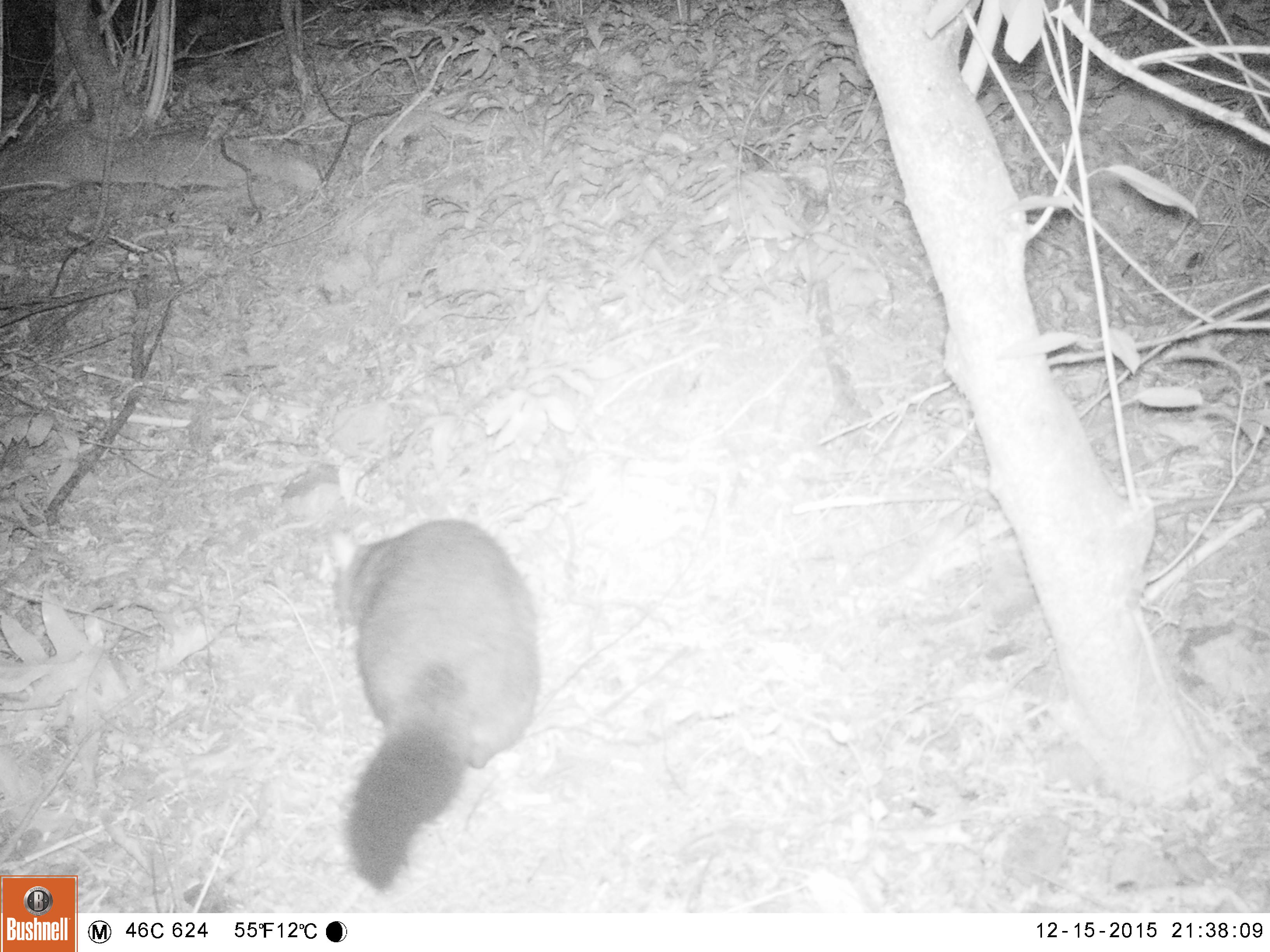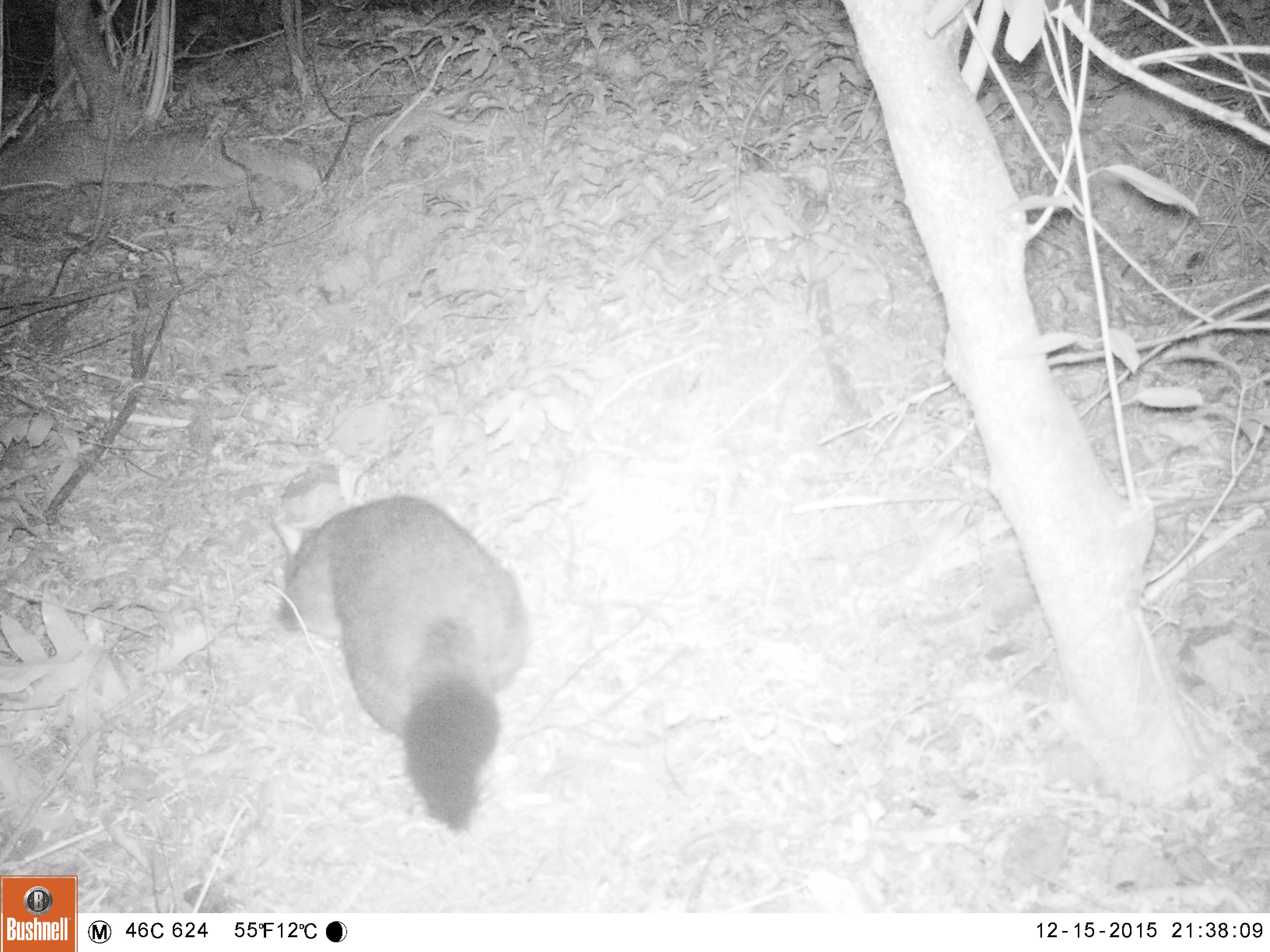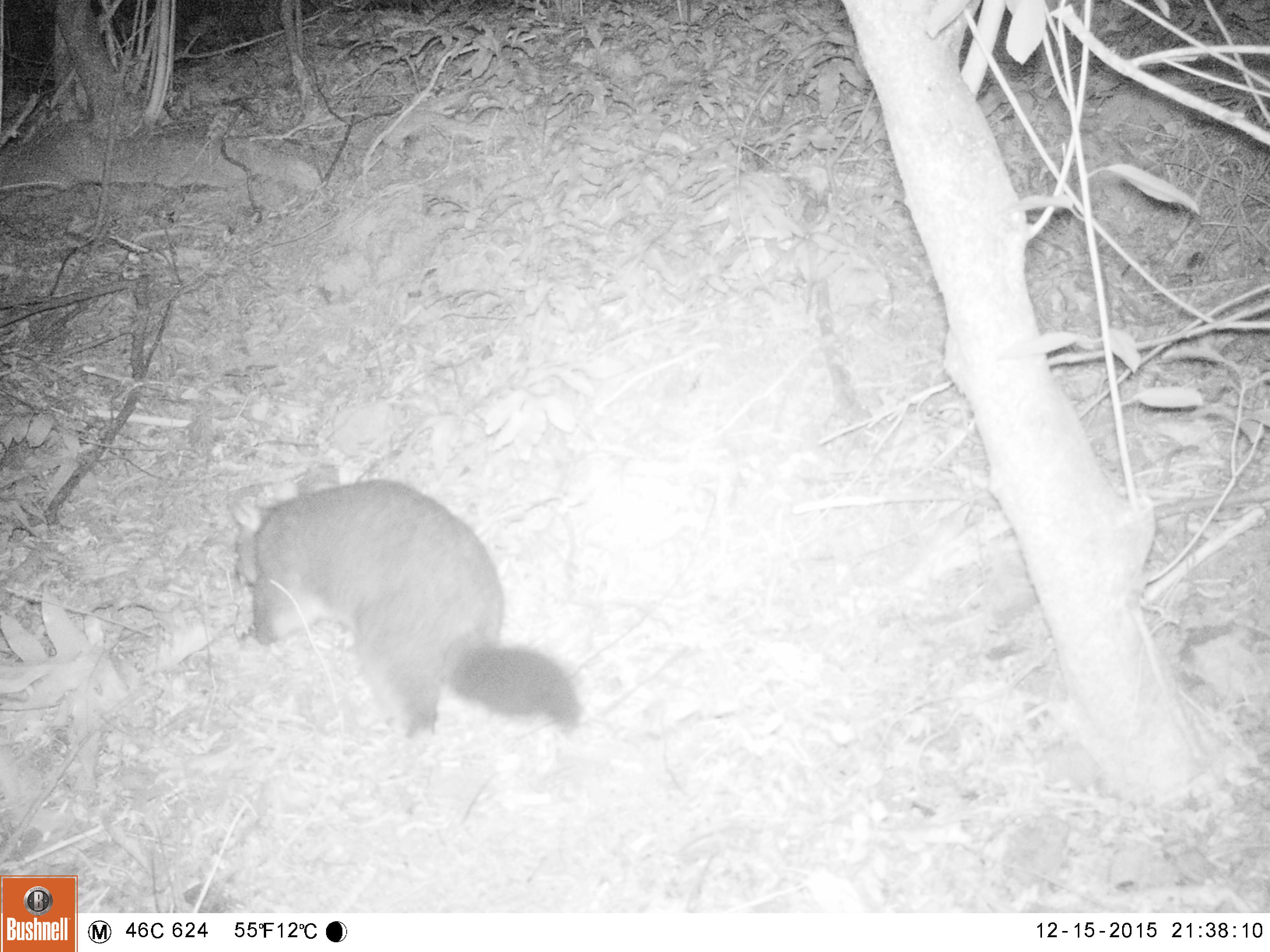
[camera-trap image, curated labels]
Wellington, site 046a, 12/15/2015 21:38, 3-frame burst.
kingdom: Animalia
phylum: Chordata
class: Mammalia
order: Didelphimorphia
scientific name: Didelphimorphia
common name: possum